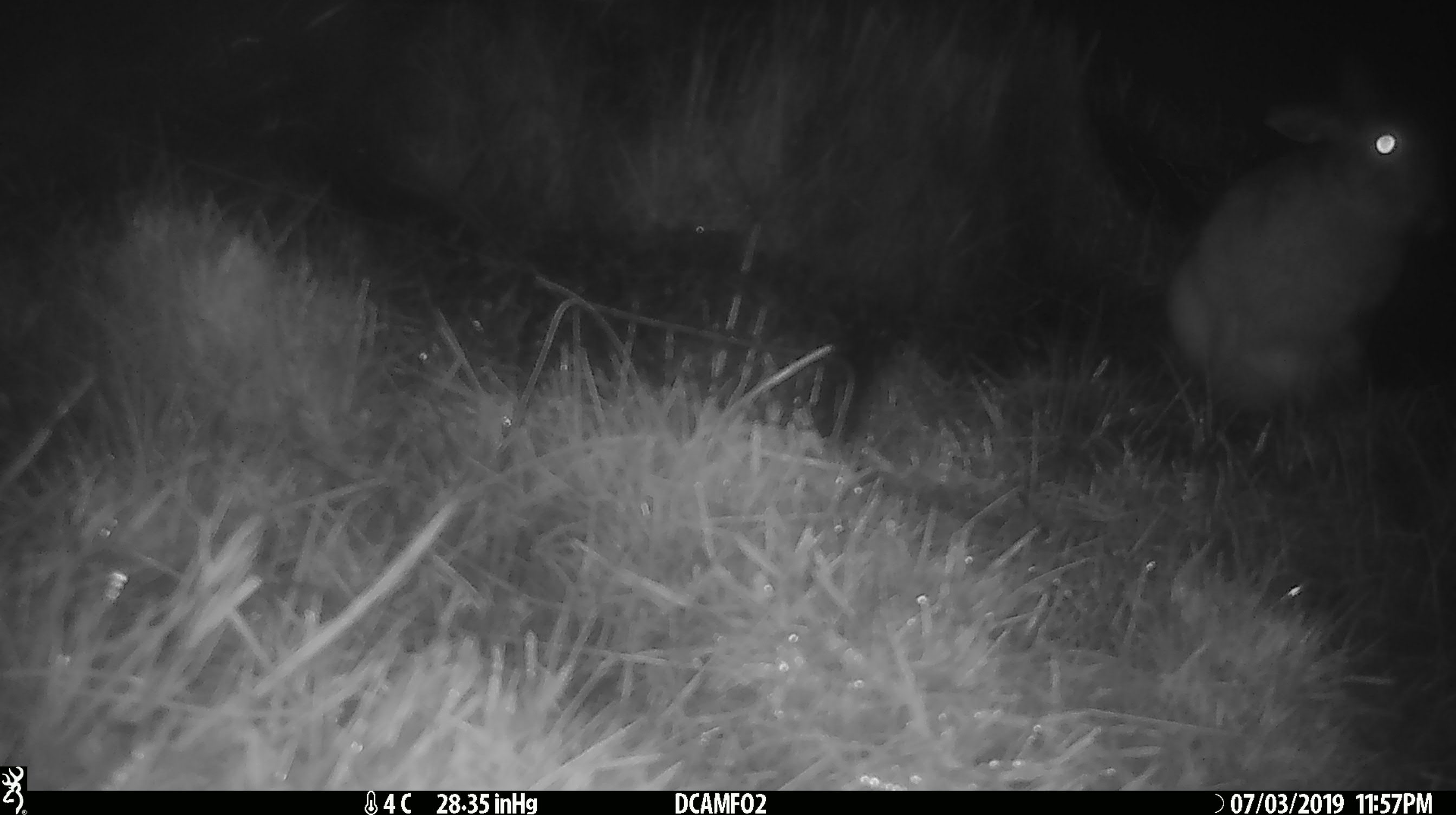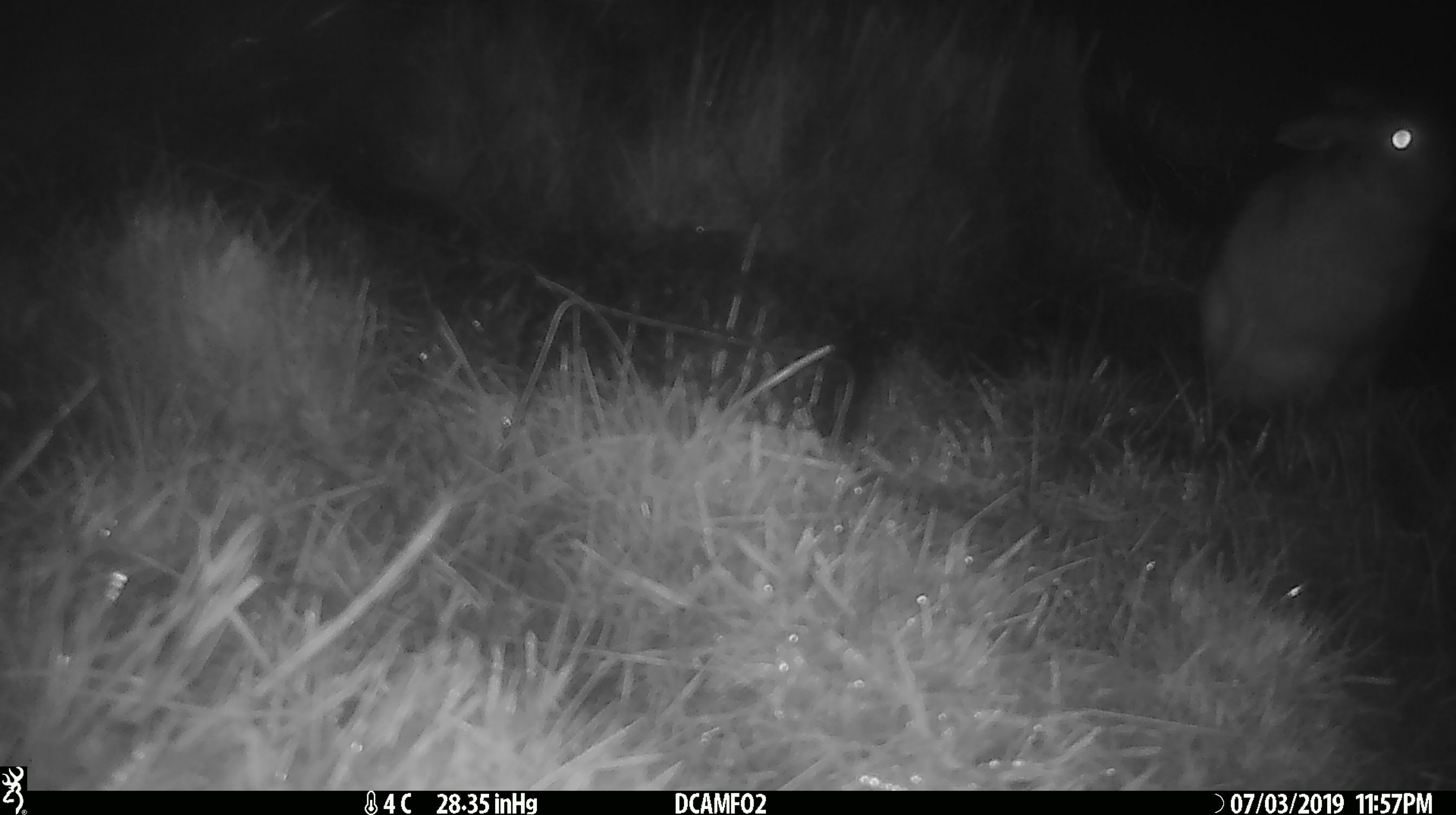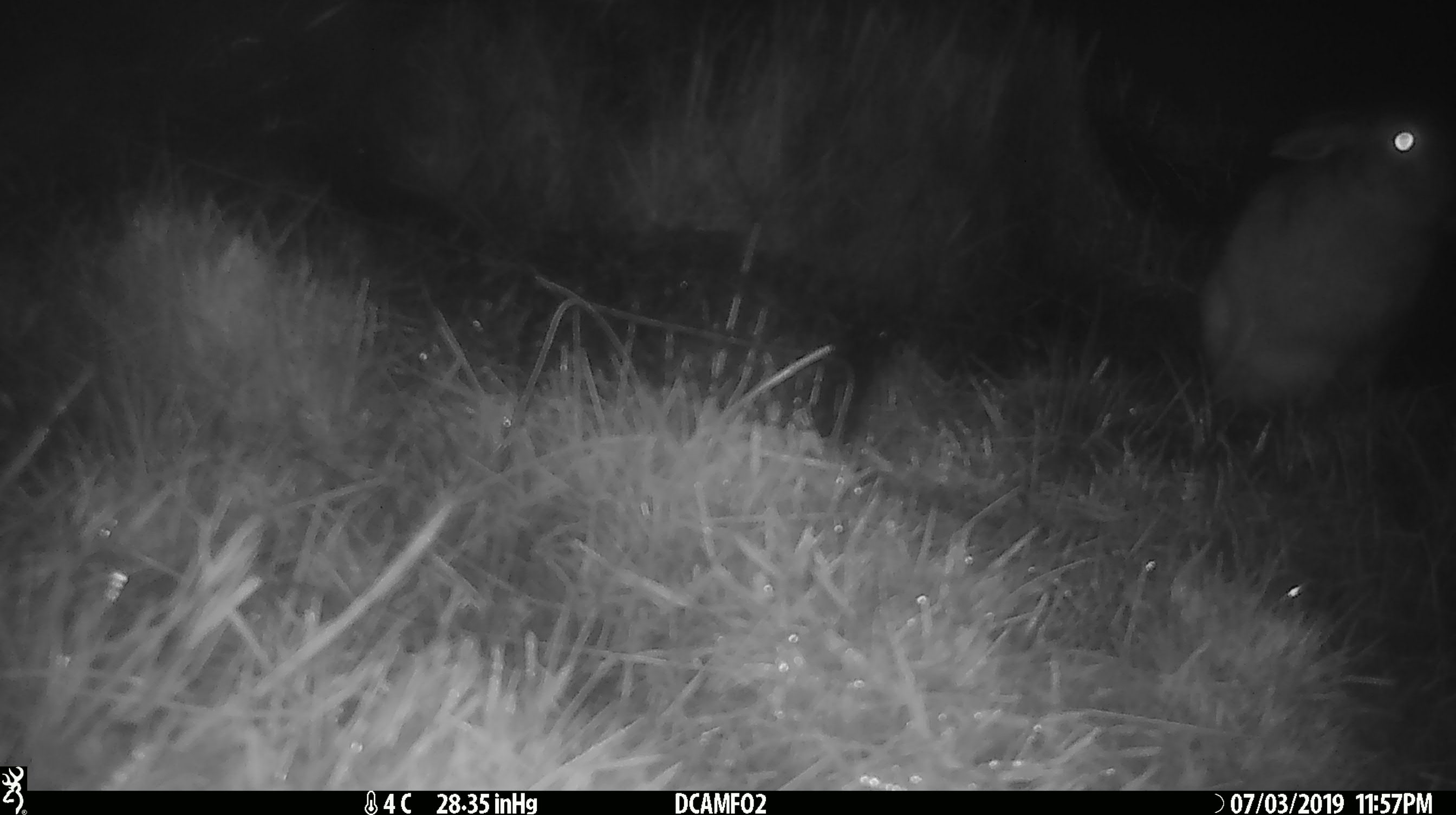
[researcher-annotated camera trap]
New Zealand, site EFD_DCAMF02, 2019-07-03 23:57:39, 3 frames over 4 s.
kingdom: Animalia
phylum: Chordata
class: Mammalia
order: Lagomorpha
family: Leporidae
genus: Lepus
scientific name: Lepus europaeus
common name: brown hare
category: hare